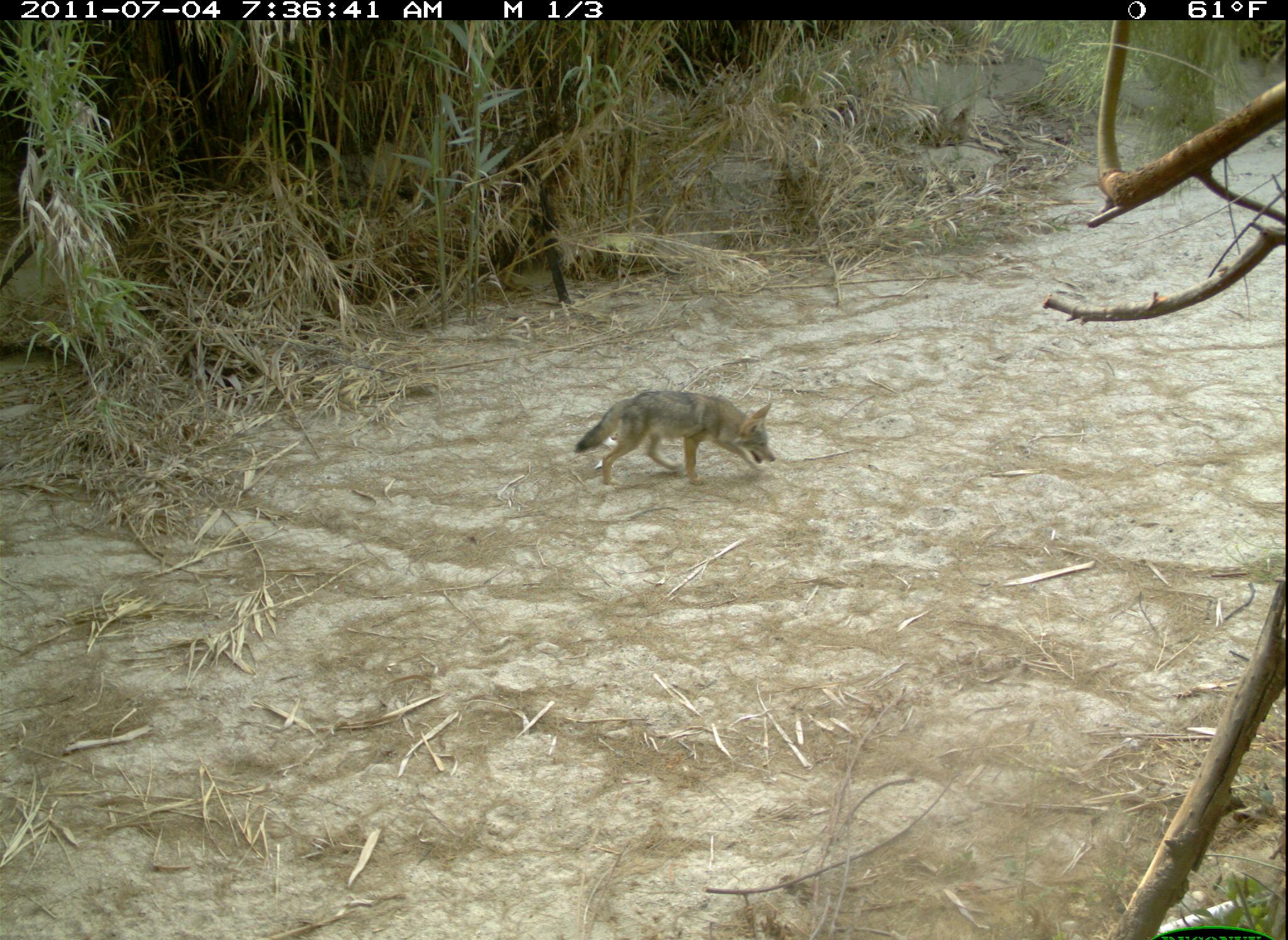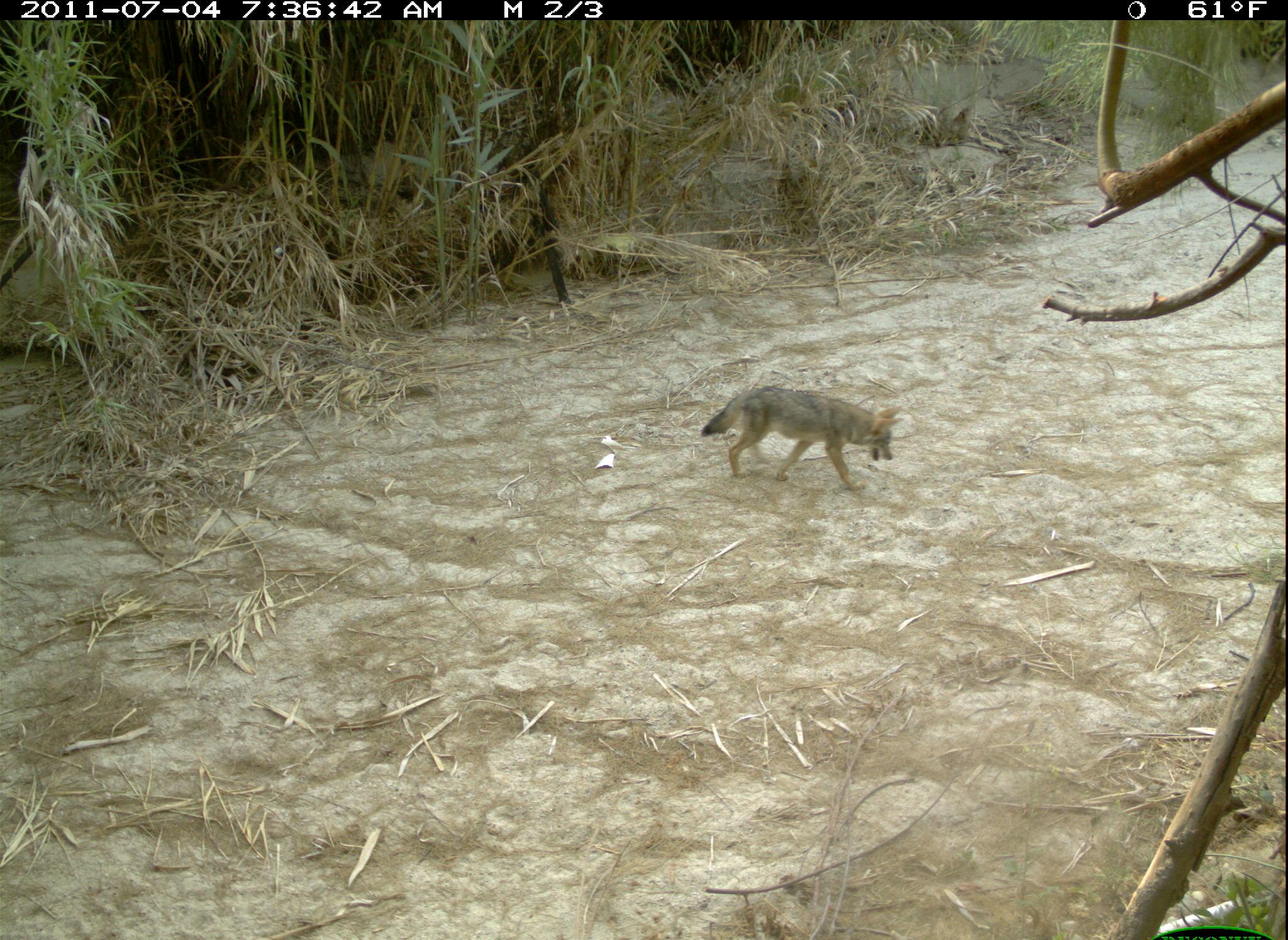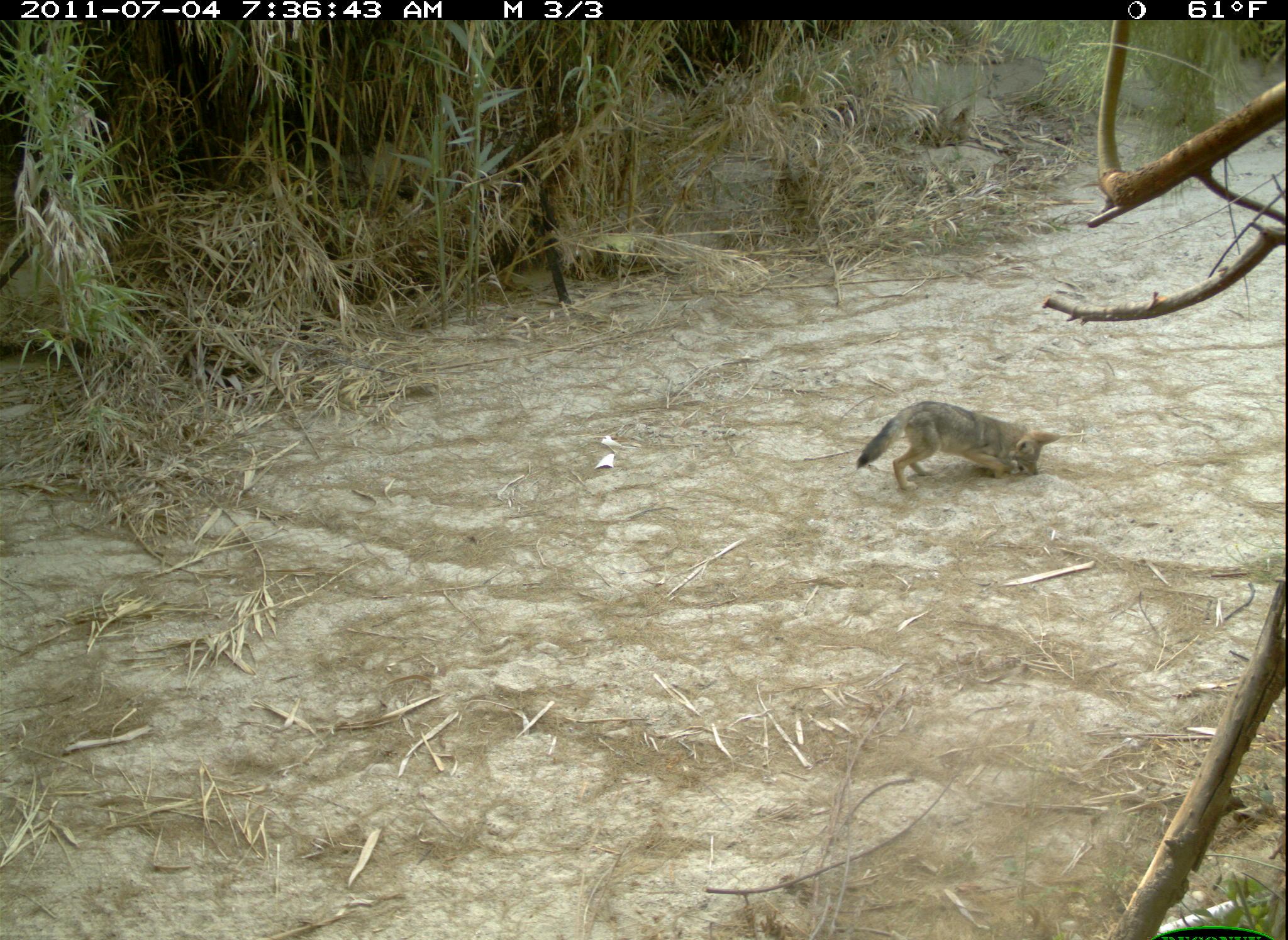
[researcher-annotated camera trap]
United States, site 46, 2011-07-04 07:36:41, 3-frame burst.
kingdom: Animalia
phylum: Chordata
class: Mammalia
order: Carnivora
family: Canidae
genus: Canis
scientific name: Canis latrans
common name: coyote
Coyote (Canis latrans).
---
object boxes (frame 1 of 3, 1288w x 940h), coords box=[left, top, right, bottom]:
coyote: box=[575, 383, 783, 495]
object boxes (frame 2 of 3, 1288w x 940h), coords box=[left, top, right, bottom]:
coyote: box=[692, 354, 903, 507]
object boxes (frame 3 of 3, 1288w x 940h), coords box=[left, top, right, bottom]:
coyote: box=[839, 379, 1072, 499]